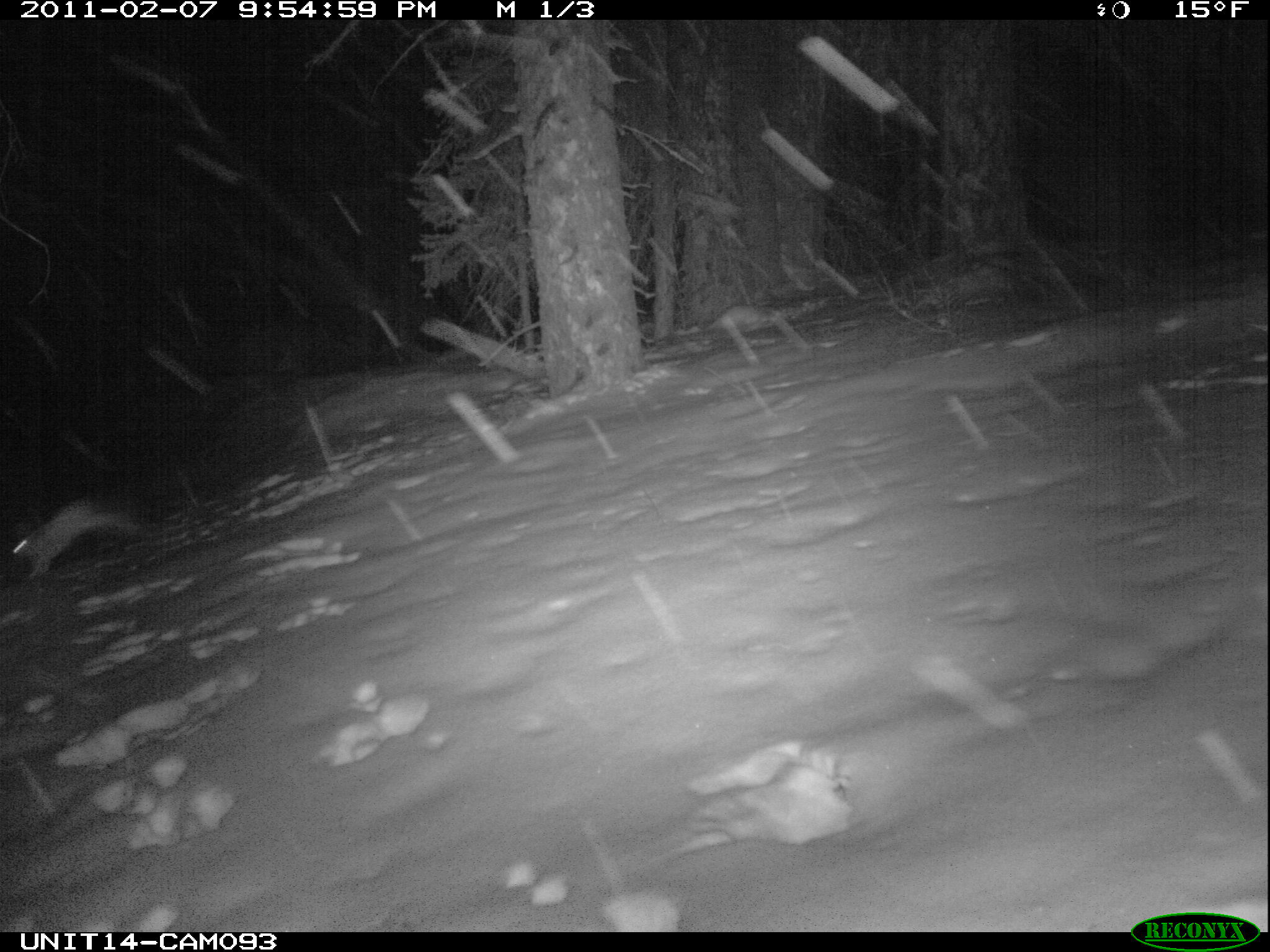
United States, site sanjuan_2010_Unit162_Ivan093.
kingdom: Animalia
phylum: Chordata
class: Mammalia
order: Lagomorpha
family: Leporidae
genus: Lepus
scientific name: Lepus americanus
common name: snowshoe hare